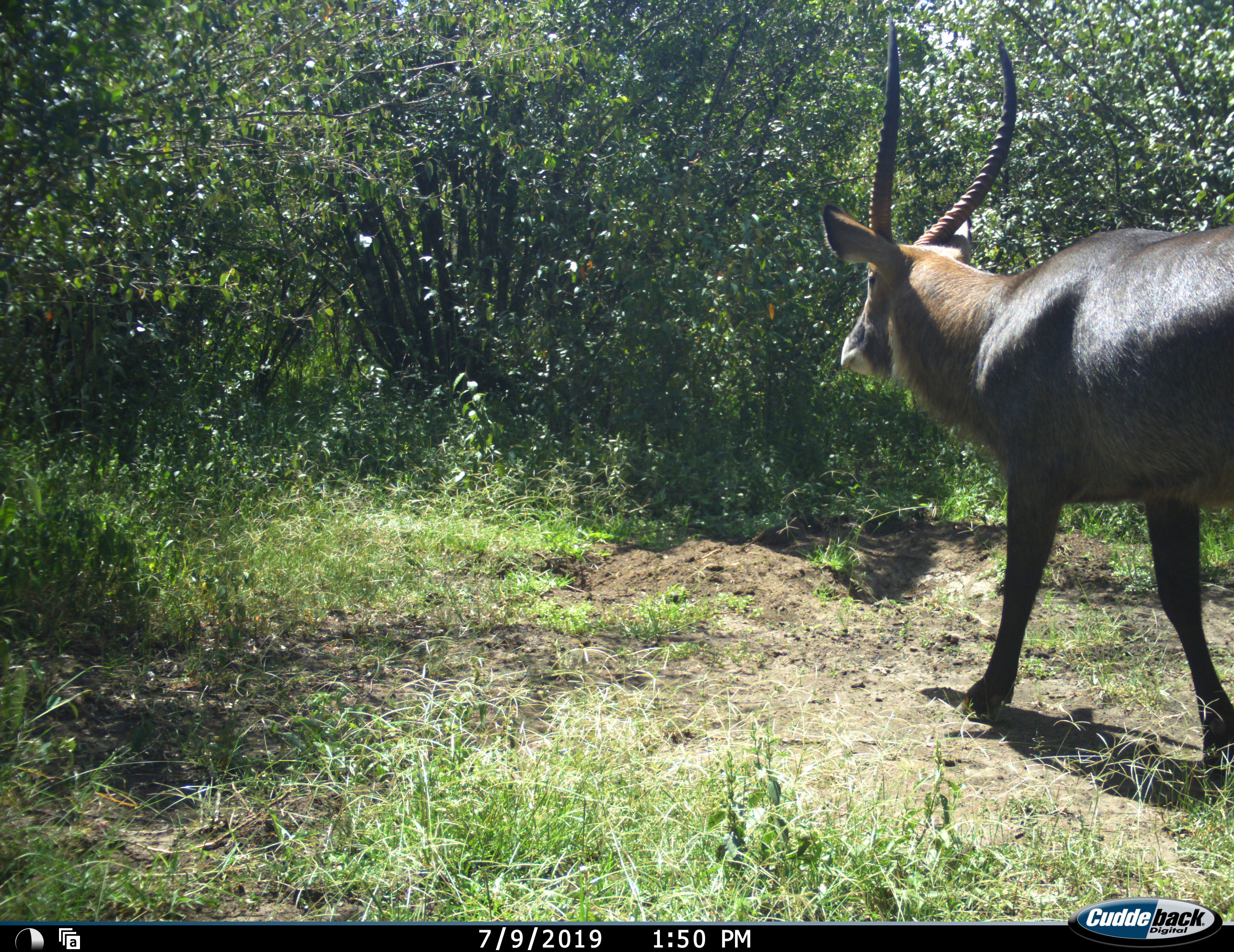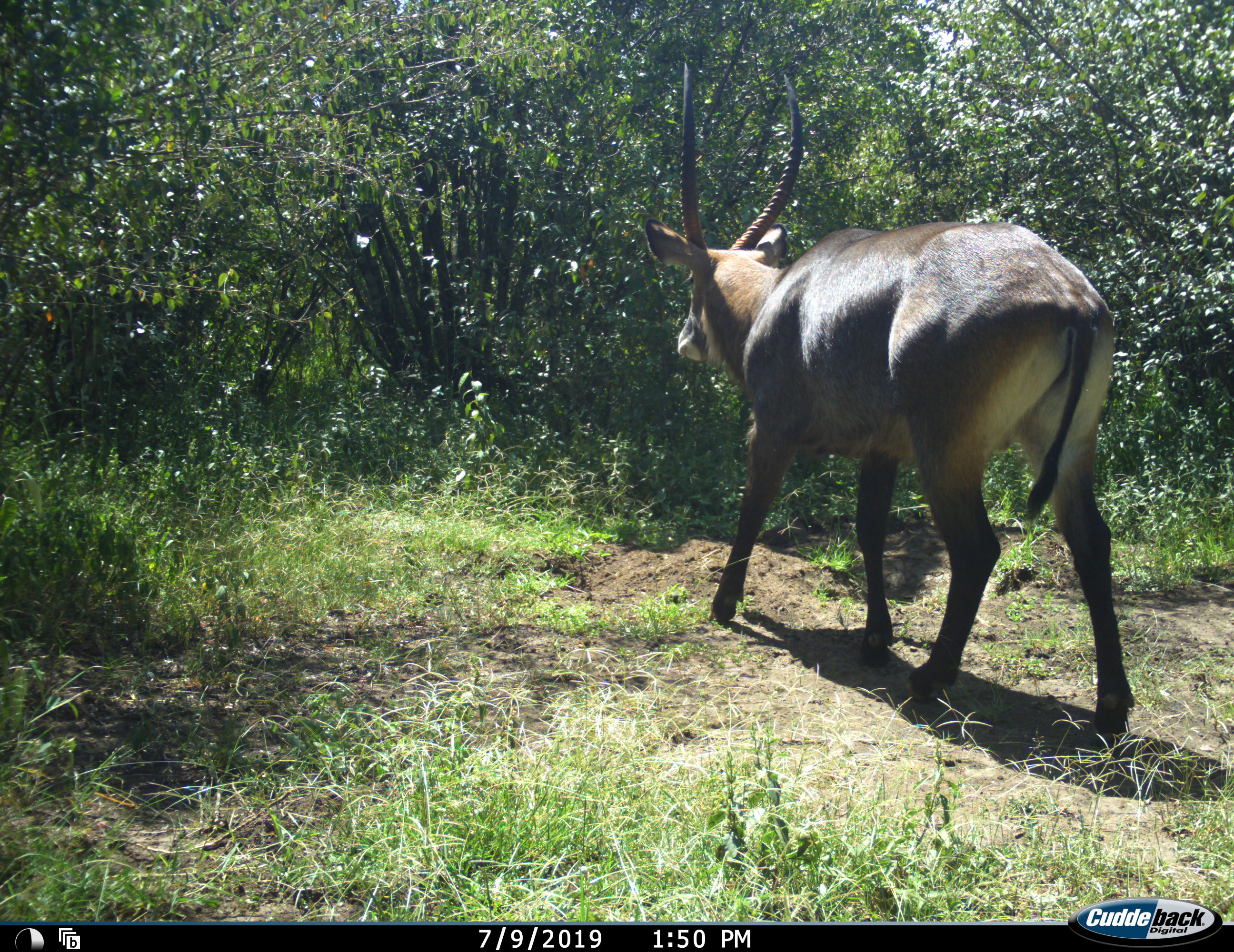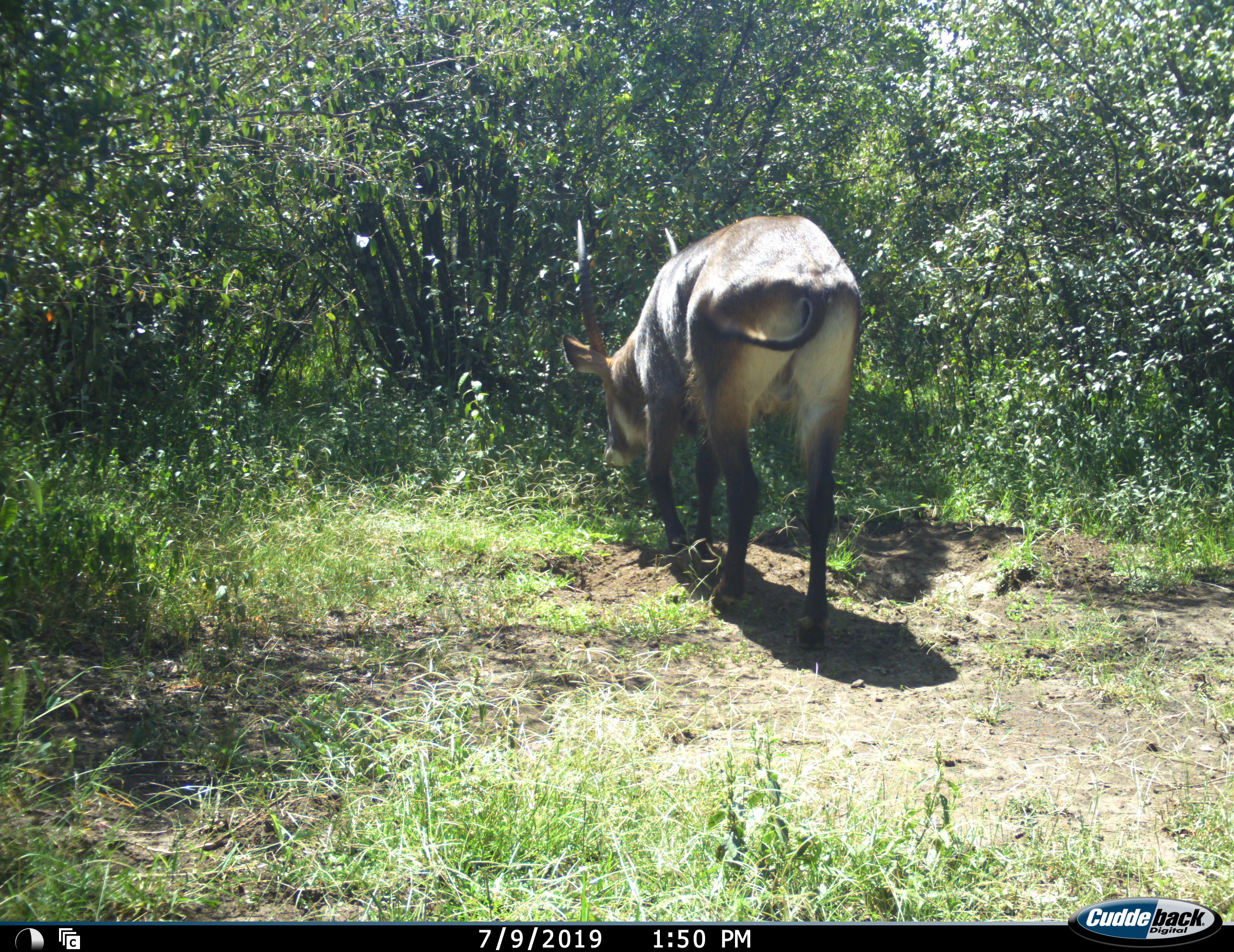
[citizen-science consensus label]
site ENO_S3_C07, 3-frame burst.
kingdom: Animalia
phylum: Chordata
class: Mammalia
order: Artiodactyla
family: Bovidae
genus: Kobus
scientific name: Kobus ellipsiprymnus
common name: waterbuck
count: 1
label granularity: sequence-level